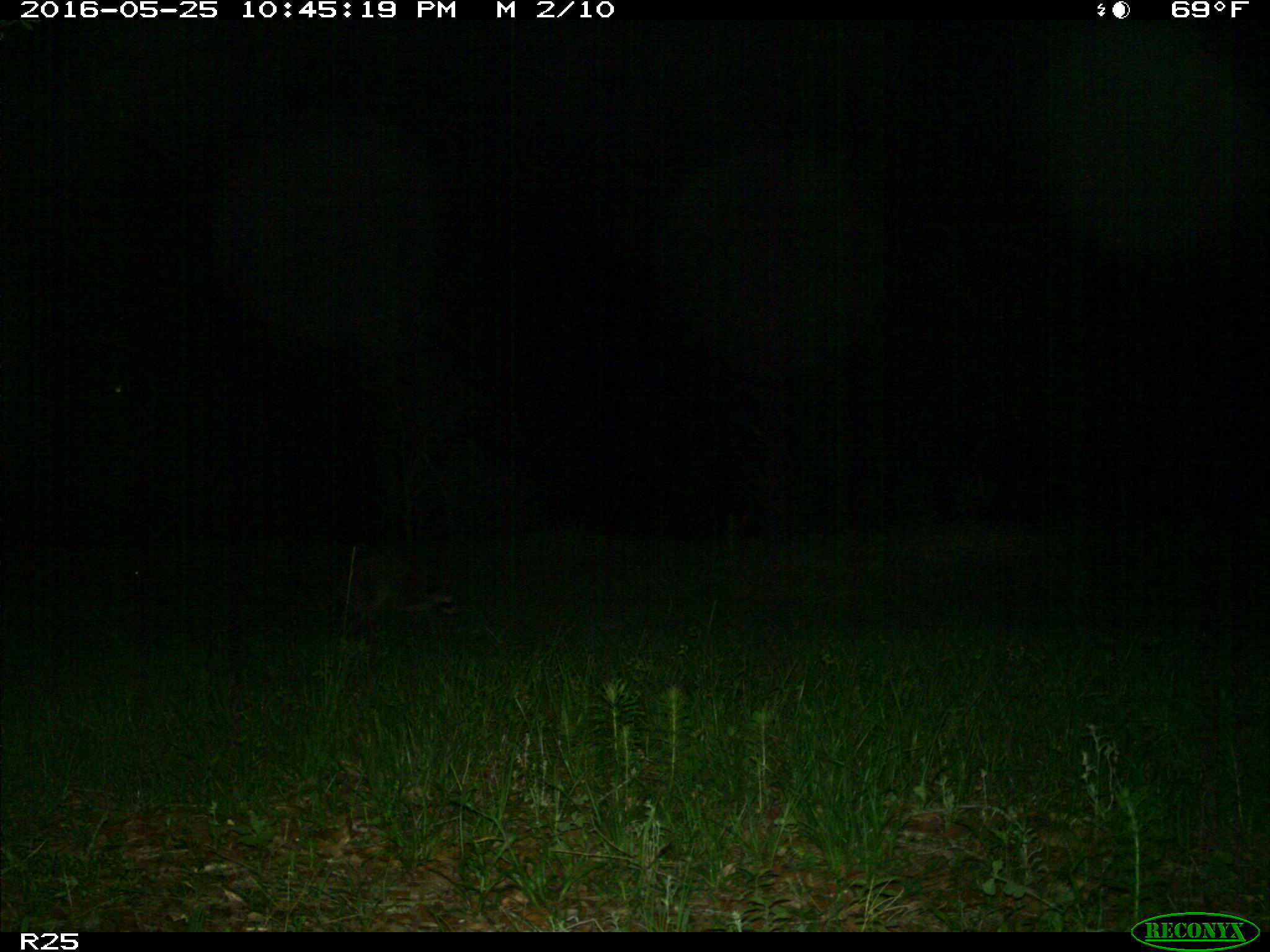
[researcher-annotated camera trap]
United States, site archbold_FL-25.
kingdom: Animalia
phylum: Chordata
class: Mammalia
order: Carnivora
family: Procyonidae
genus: Procyon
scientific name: Procyon lotor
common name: common raccoon